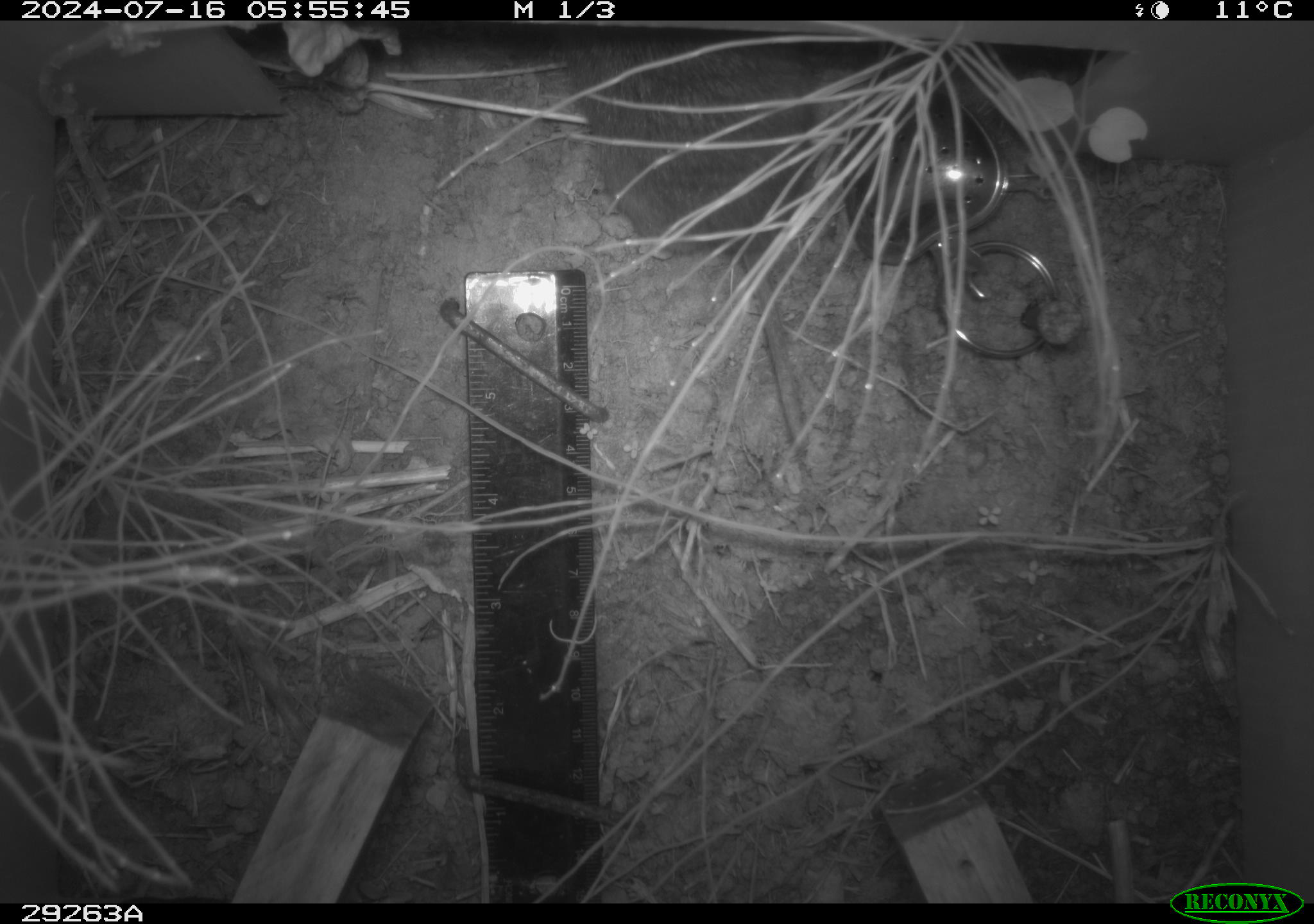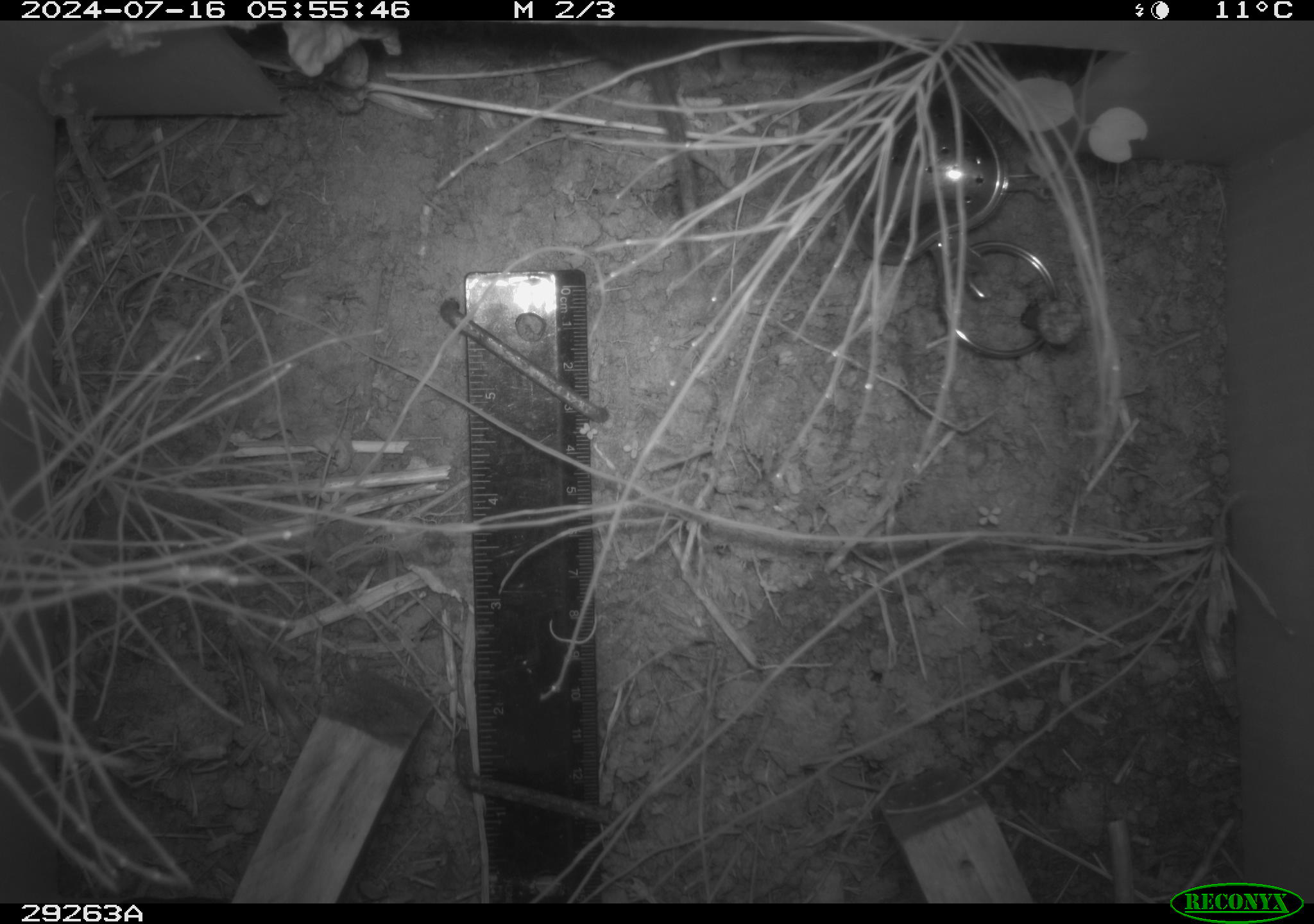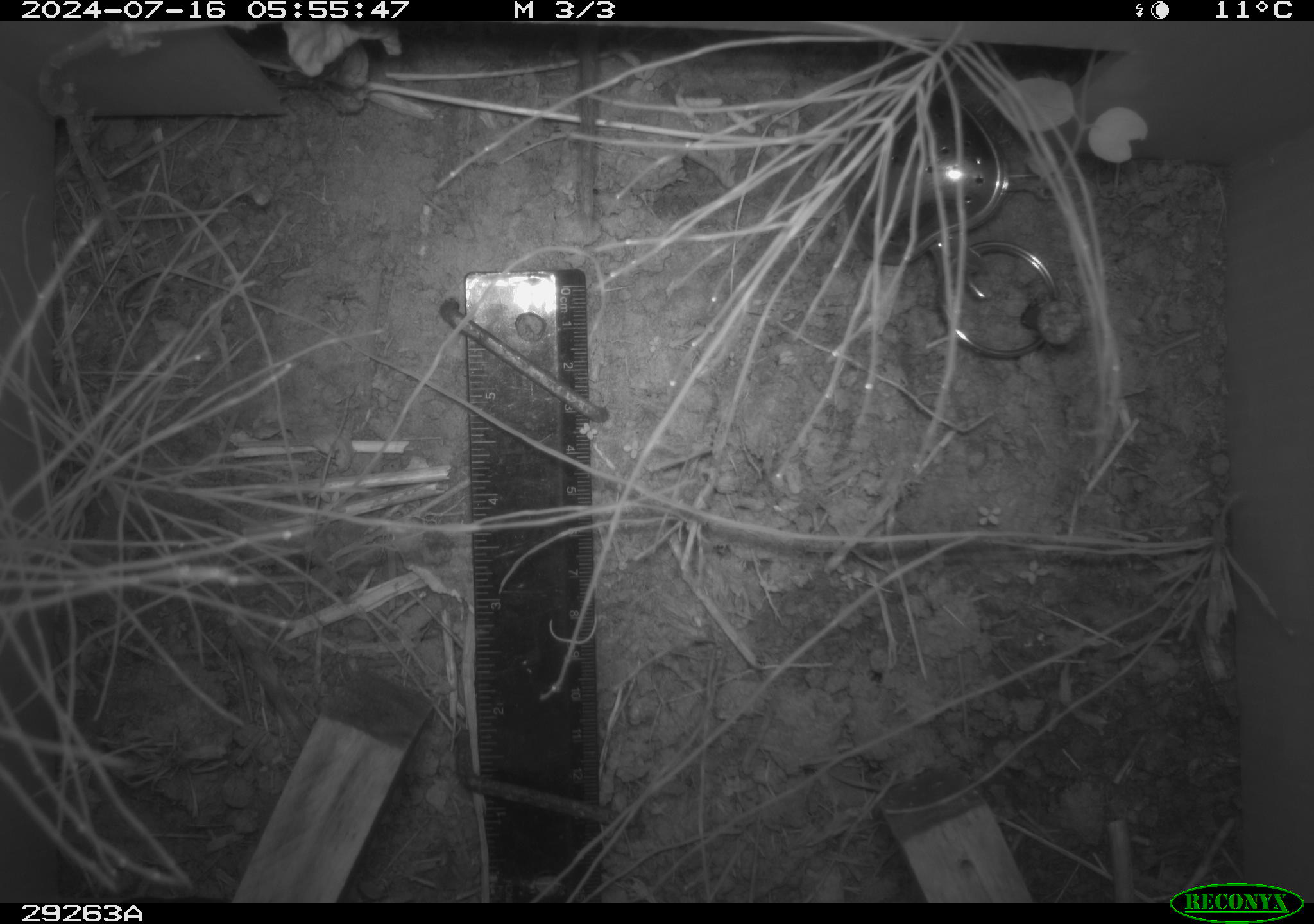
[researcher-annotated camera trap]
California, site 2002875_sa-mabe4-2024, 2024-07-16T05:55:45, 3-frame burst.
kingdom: Animalia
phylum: Chordata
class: Mammalia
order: Rodentia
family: Cricetidae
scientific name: Arvicolinae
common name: voles, lemmings, and muskrats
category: arvicolinae subfamily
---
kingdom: Animalia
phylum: Chordata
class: Mammalia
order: Rodentia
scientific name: Rodentia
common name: rodent